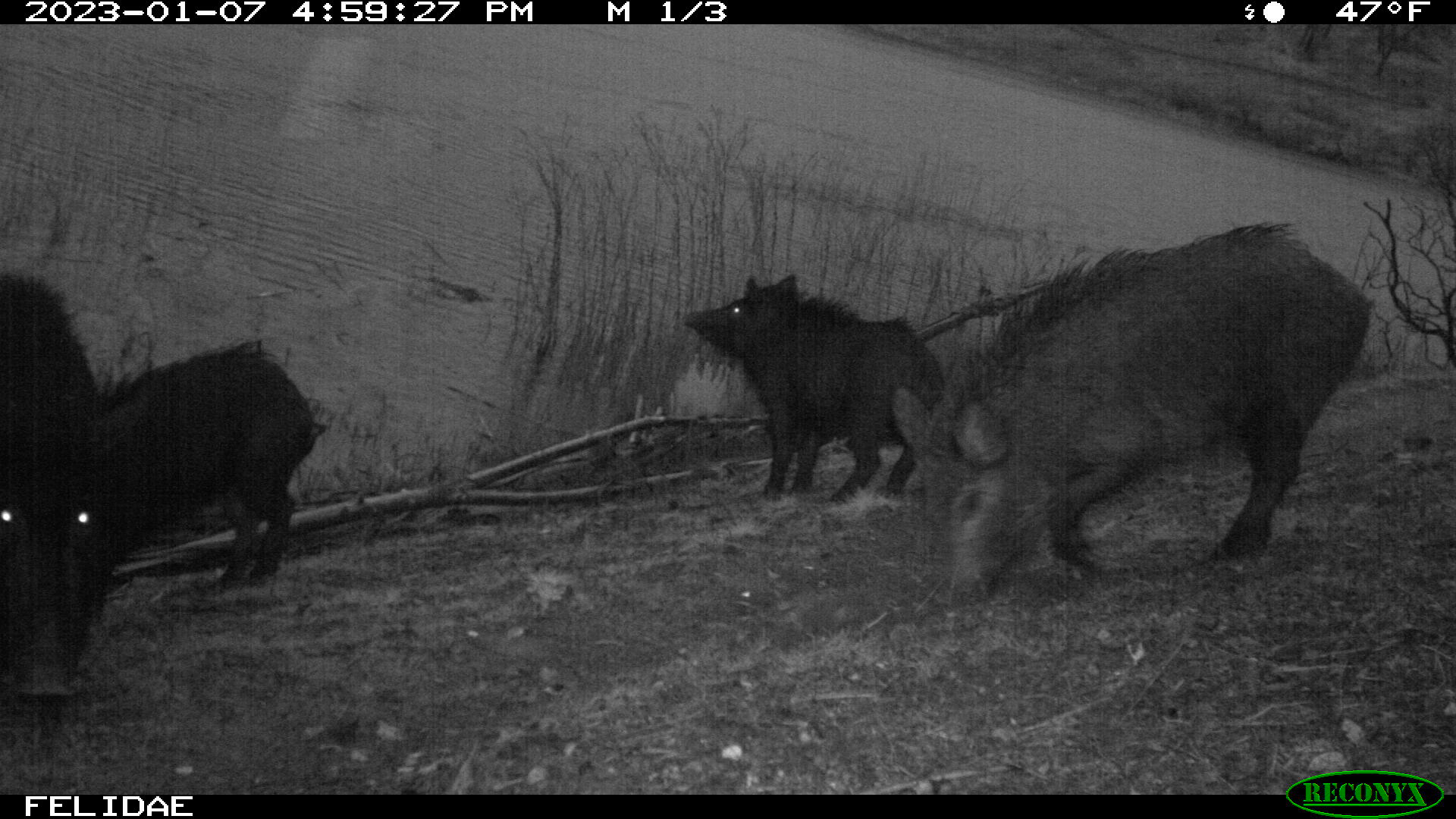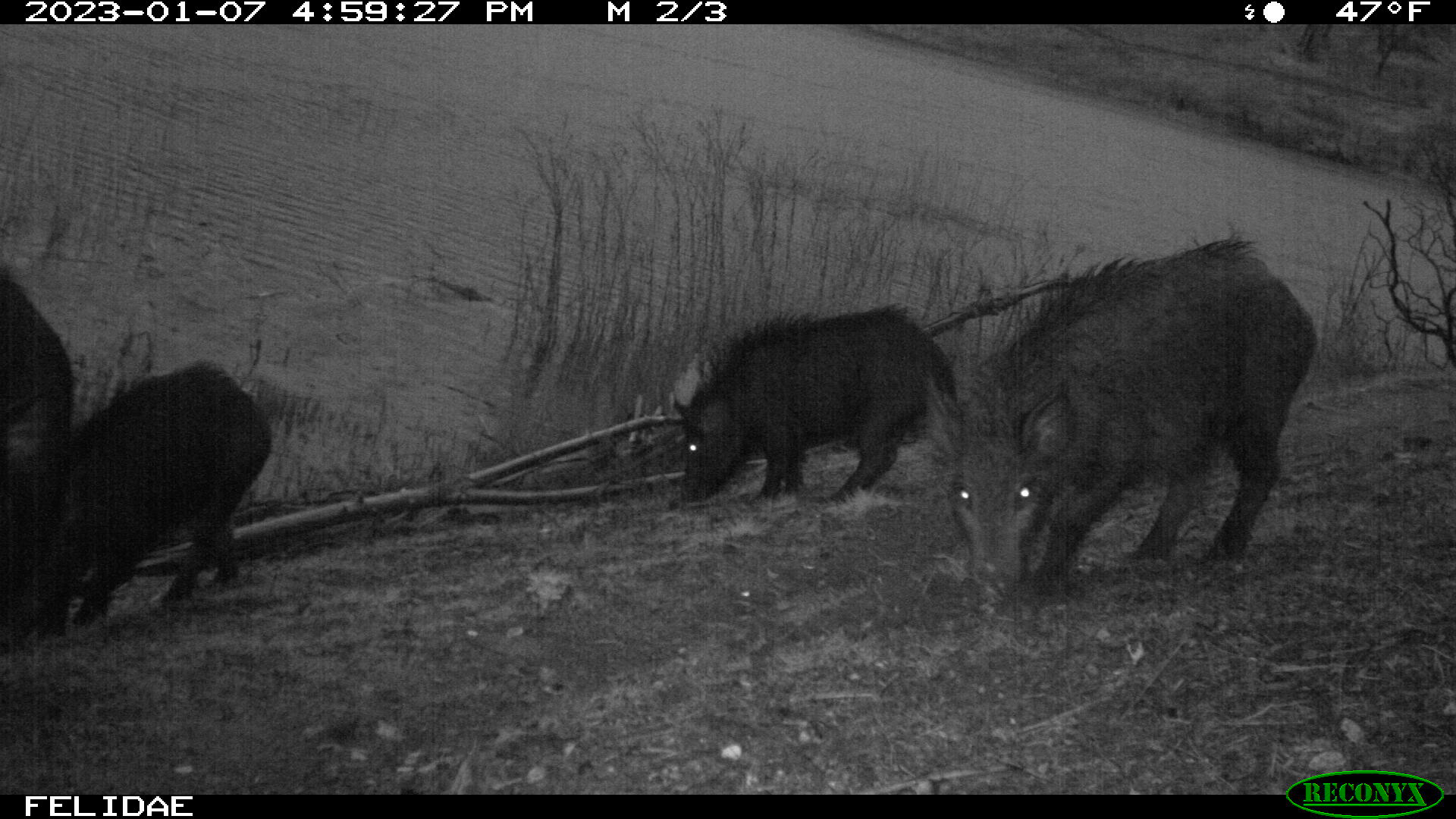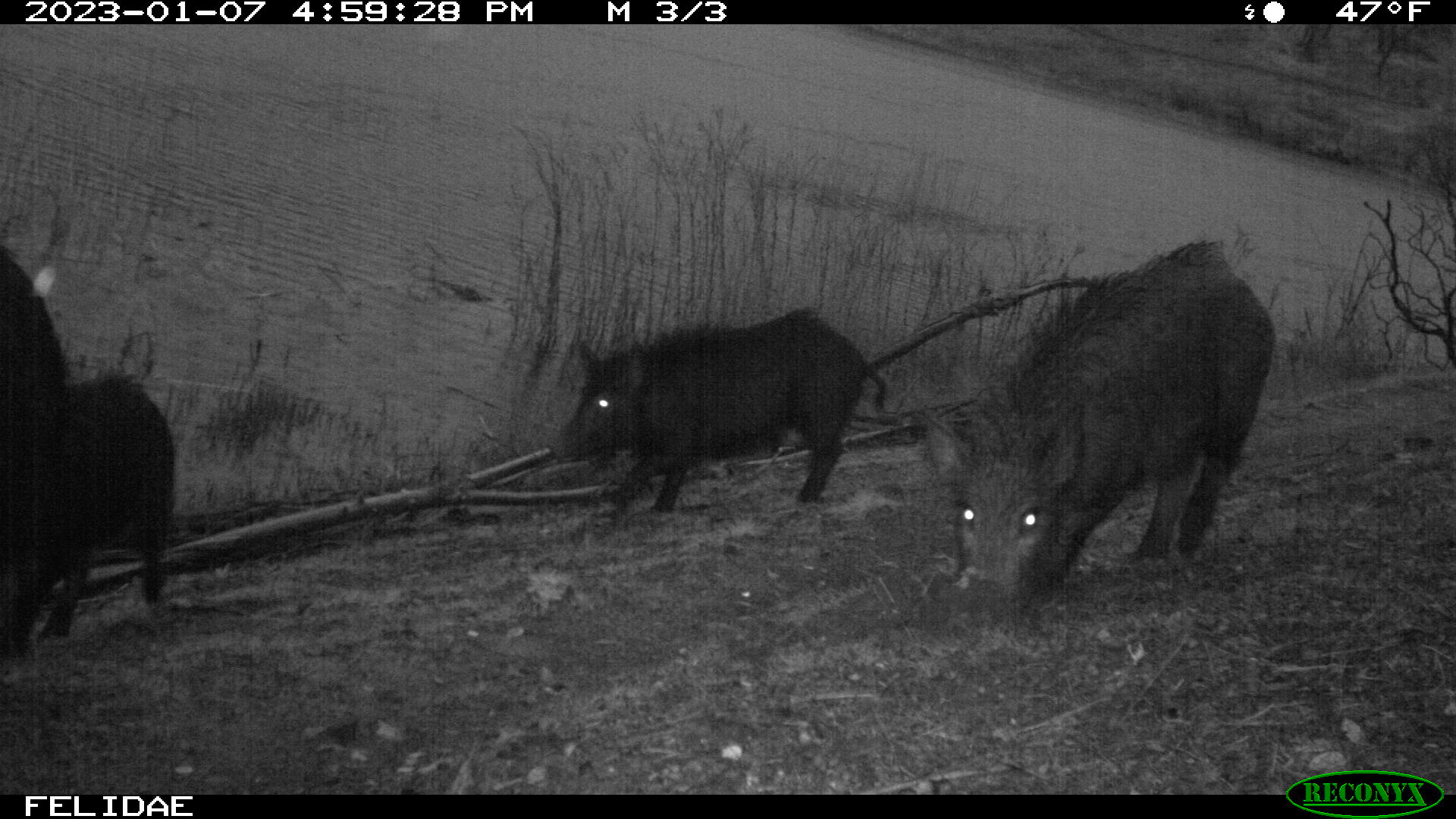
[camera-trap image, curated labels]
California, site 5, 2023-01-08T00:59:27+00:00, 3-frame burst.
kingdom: Animalia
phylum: Chordata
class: Mammalia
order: Artiodactyla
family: Suidae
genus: Sus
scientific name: Sus scrofa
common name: wild boar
Wild boar (Sus scrofa).